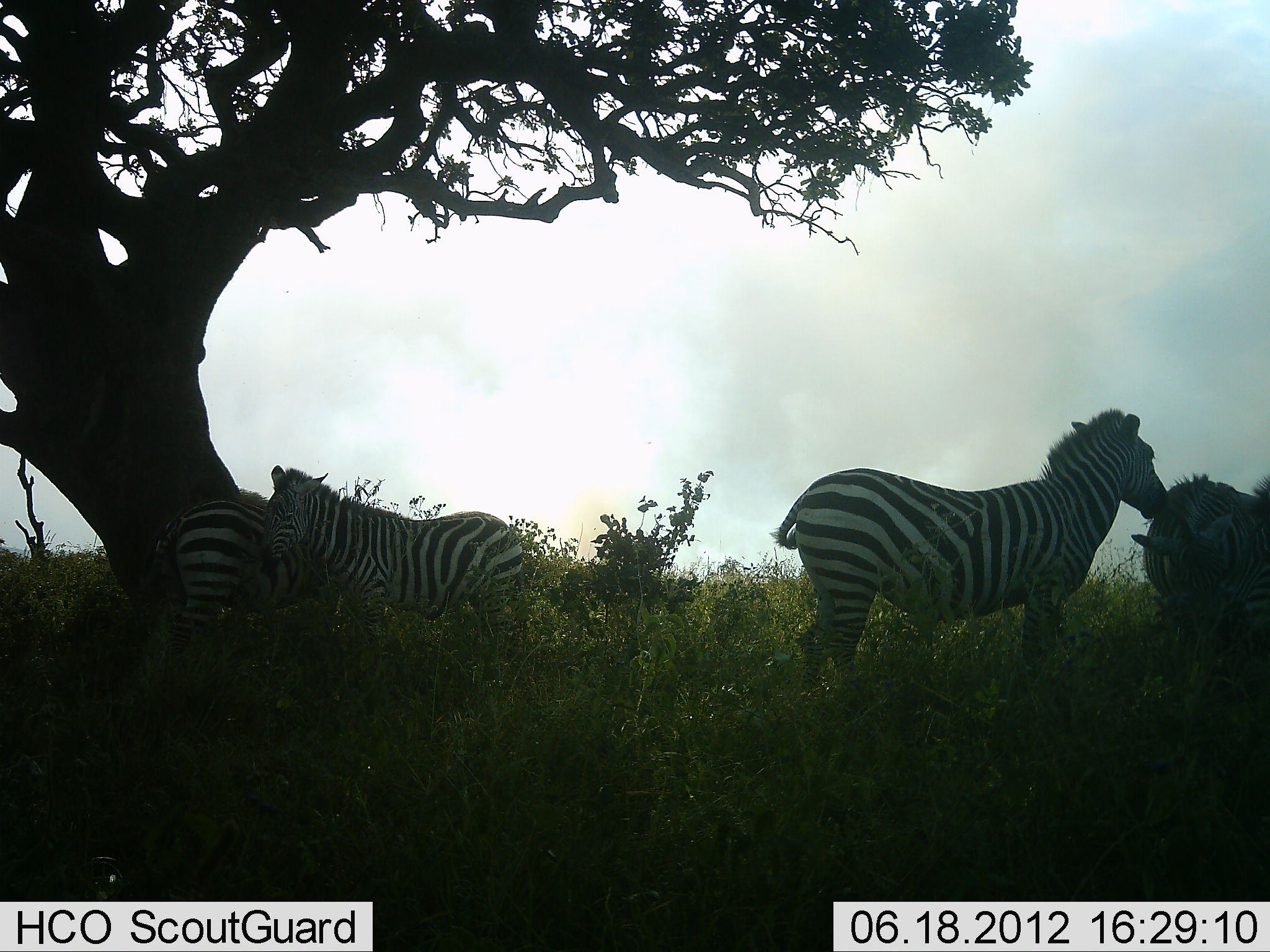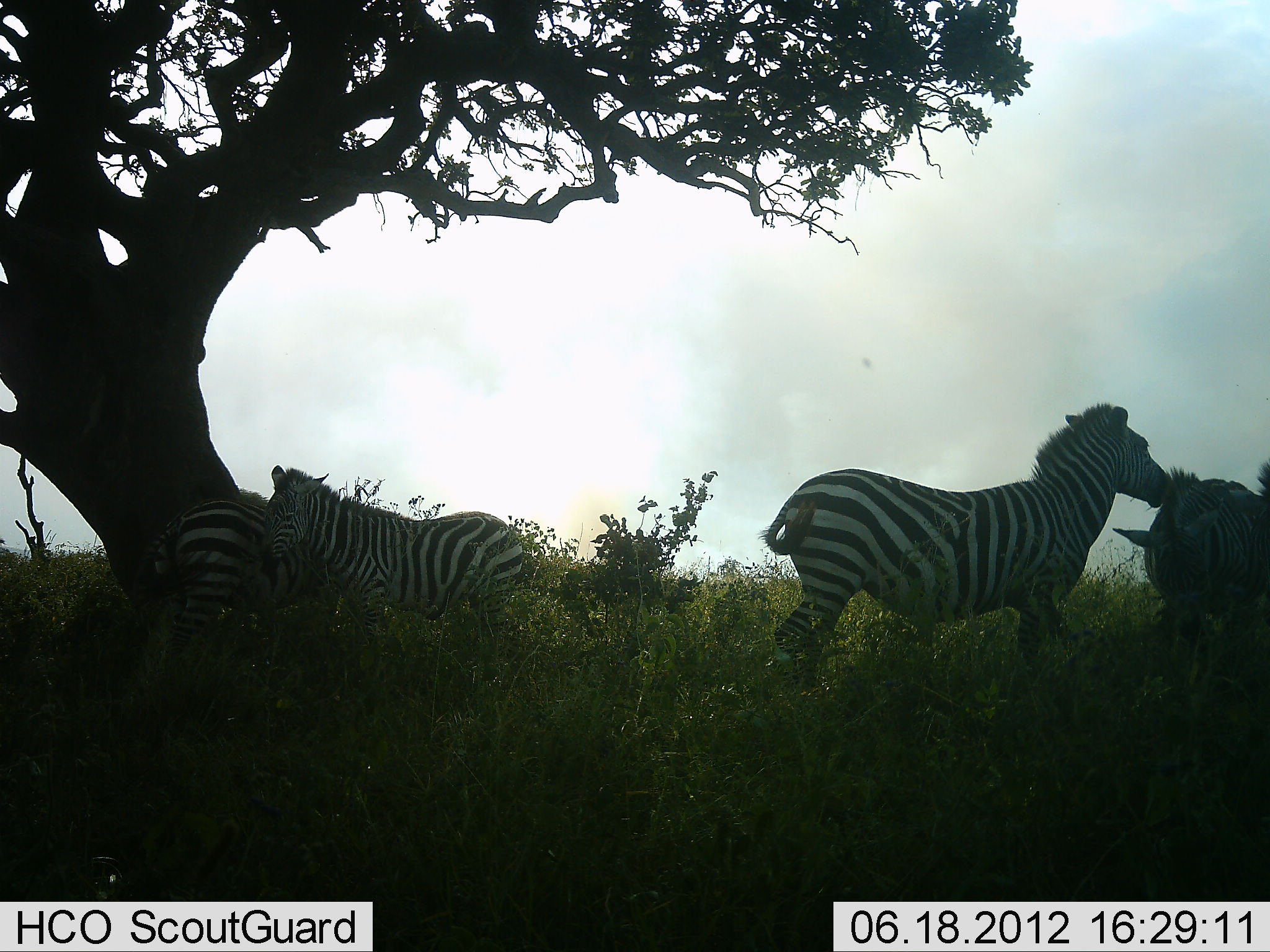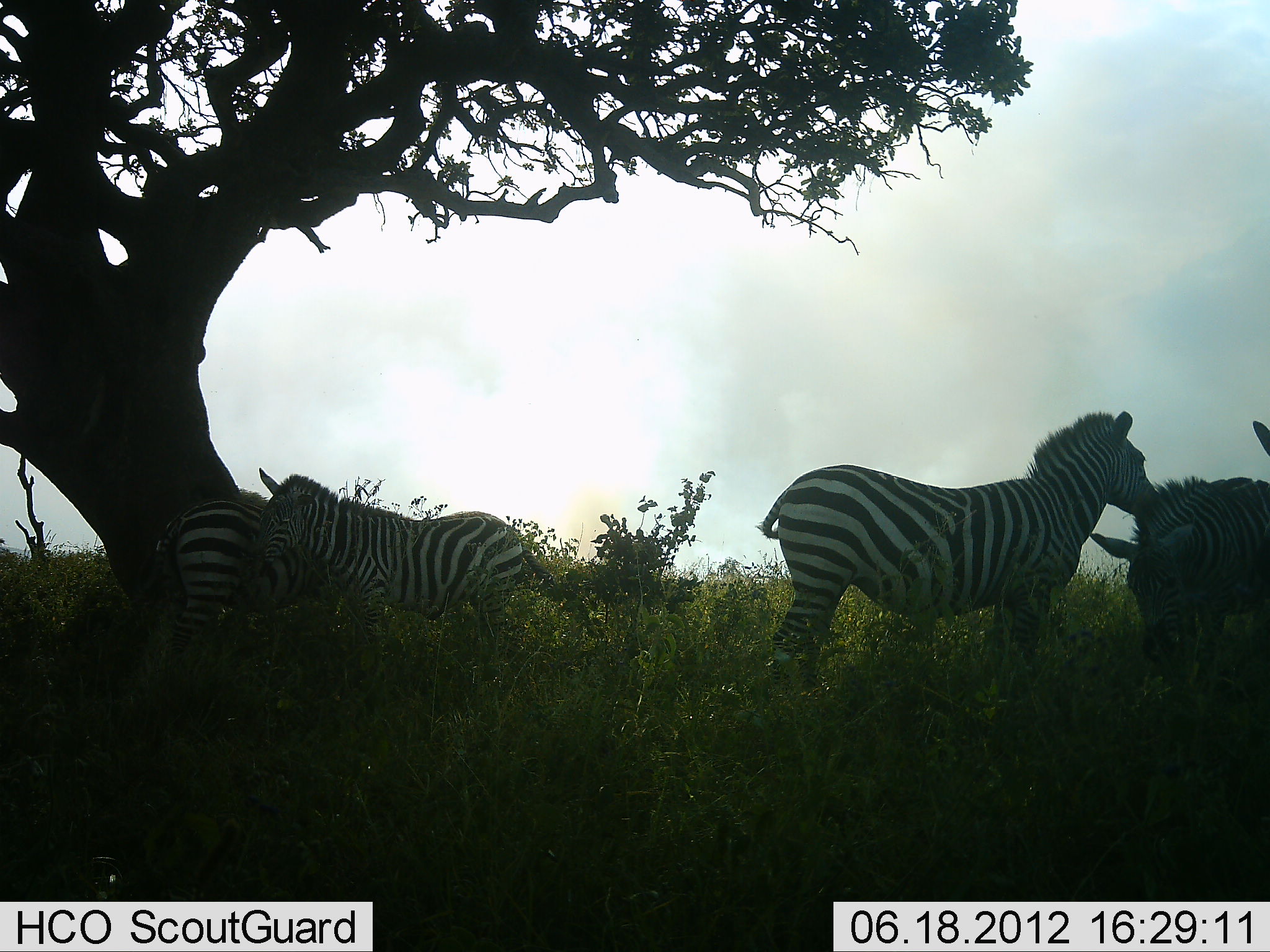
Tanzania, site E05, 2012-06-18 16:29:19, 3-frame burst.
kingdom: Animalia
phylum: Chordata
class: Mammalia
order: Perissodactyla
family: Equidae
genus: Equus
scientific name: Equus quagga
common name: plains zebra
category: zebra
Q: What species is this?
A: Zebra (plains zebra) (Equus quagga).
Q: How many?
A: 4.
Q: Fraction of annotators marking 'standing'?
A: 80%.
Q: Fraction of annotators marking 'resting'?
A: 10%.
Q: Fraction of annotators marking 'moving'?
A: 10%.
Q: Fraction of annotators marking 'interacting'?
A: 30%.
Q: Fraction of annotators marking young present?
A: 0%.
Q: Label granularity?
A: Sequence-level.